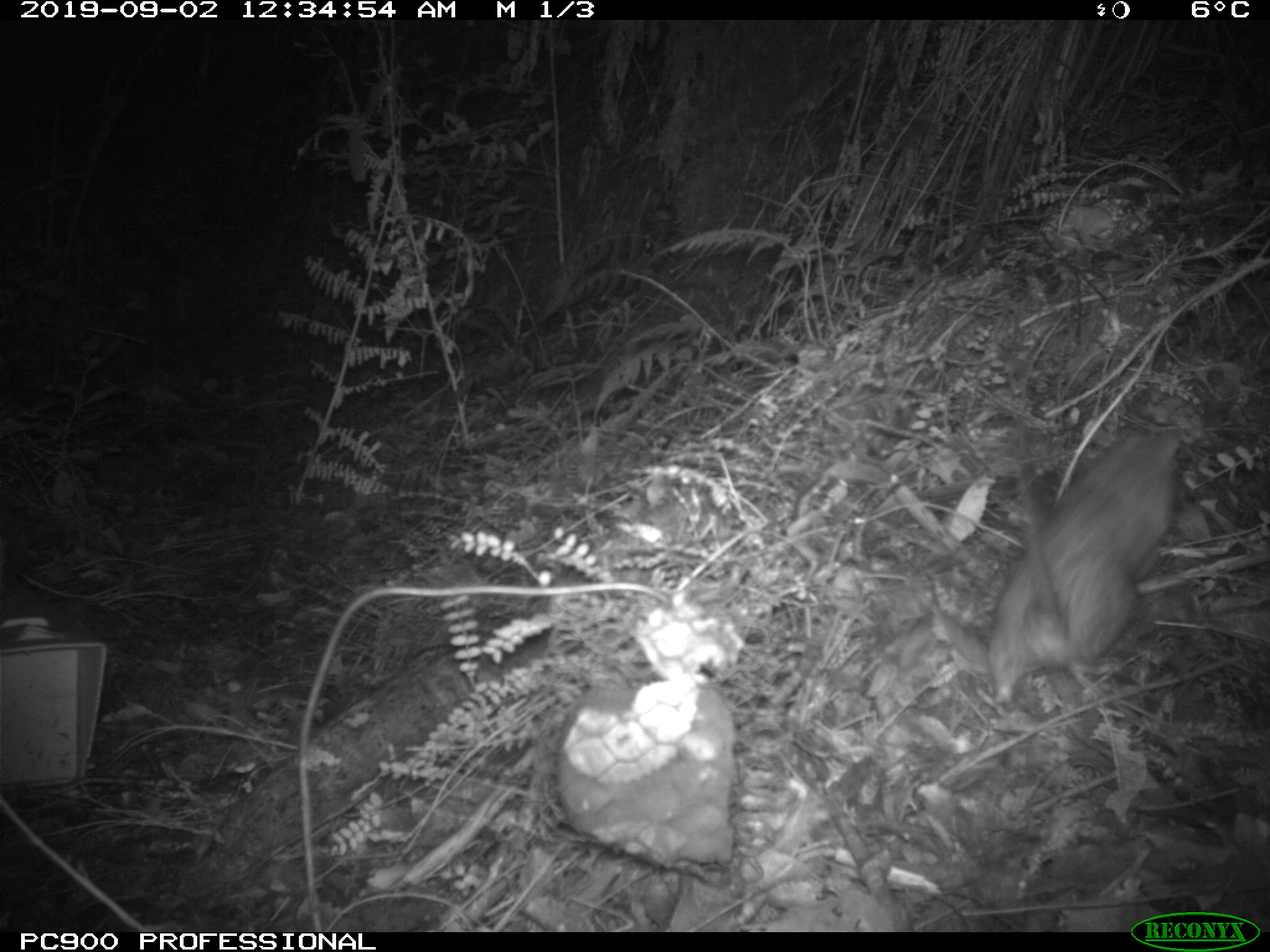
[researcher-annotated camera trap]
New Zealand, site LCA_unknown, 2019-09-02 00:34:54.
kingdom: Animalia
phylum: Chordata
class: Mammalia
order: Rodentia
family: Muridae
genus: Rattus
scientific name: Rattus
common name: rat